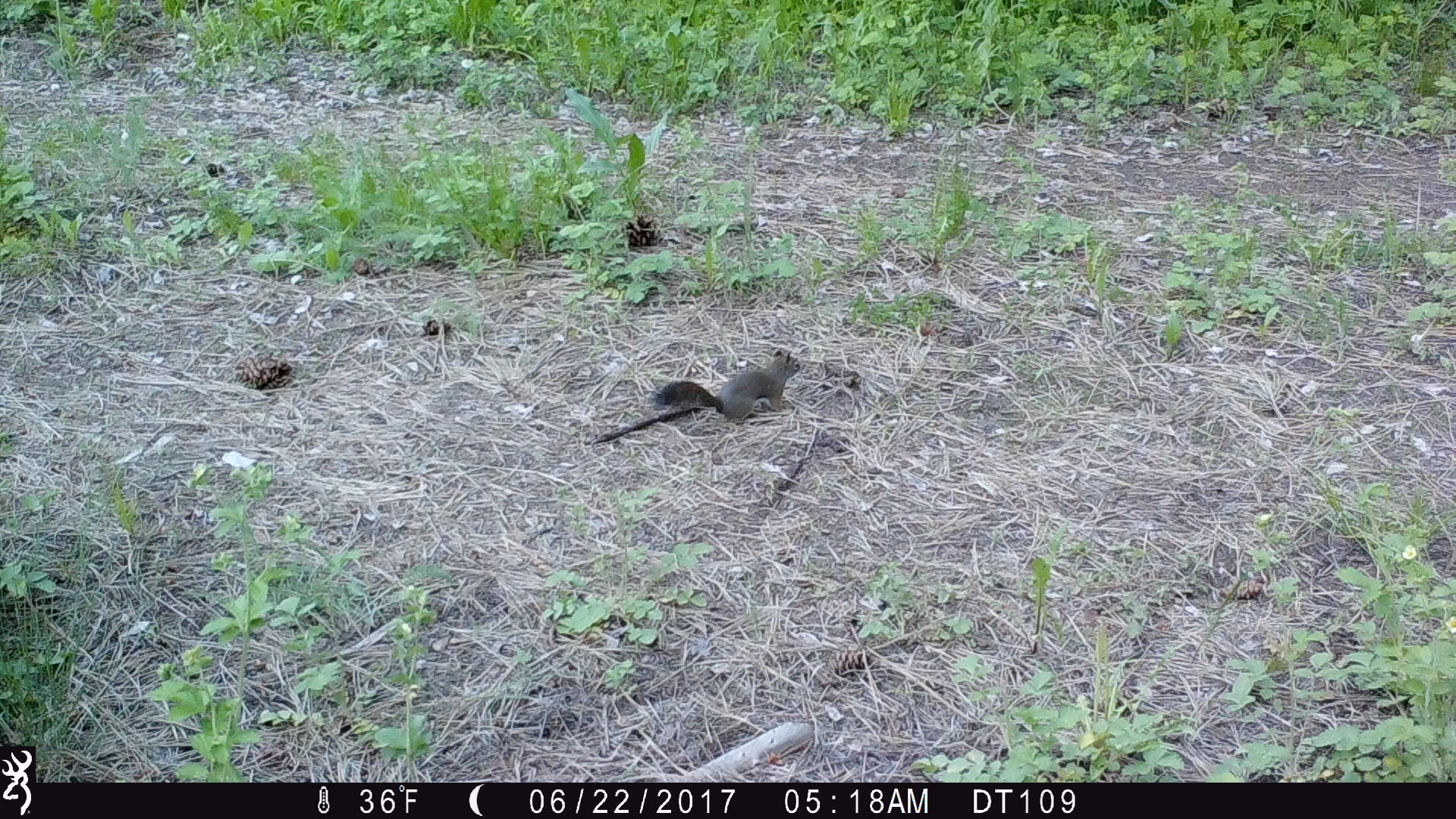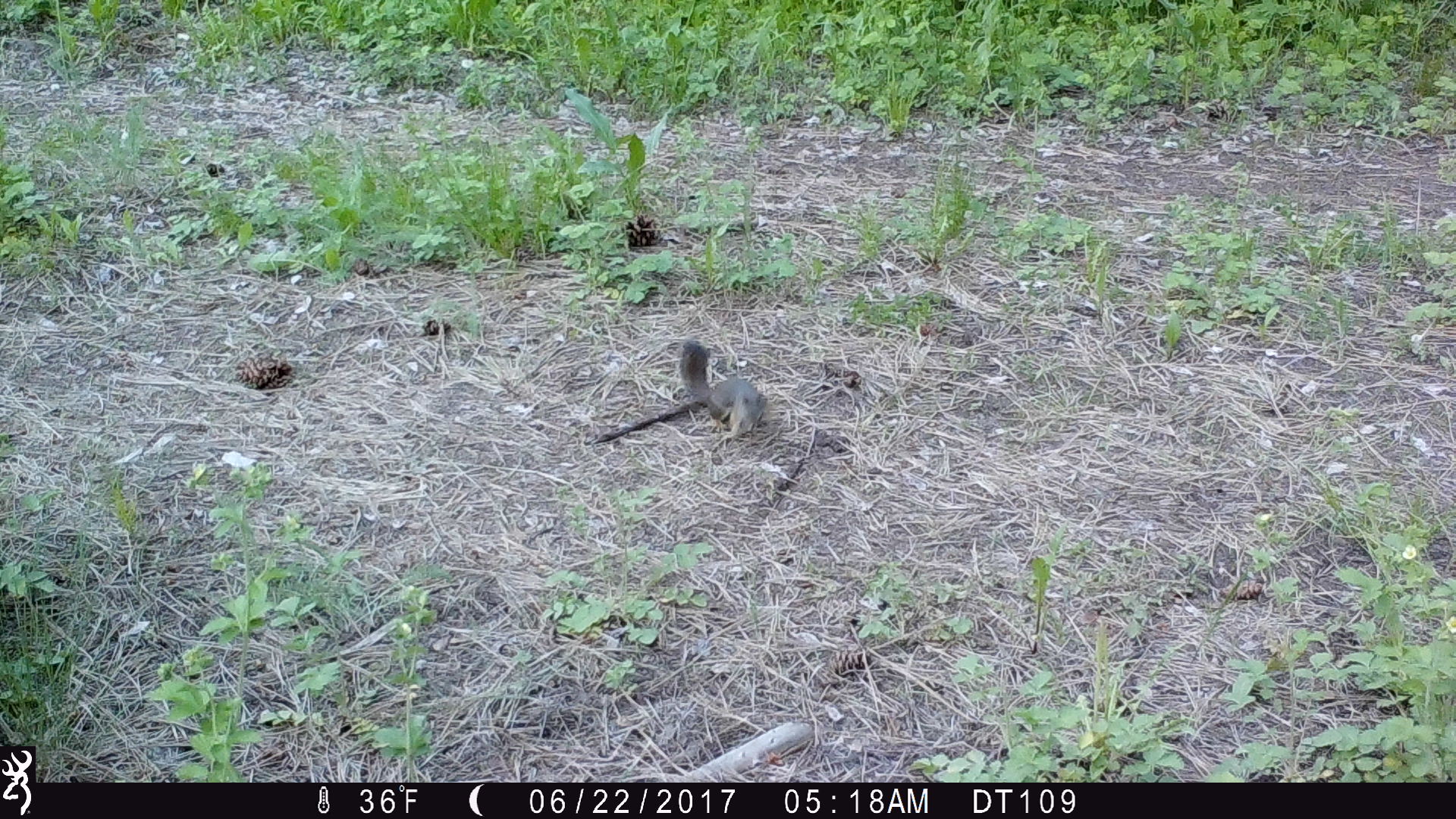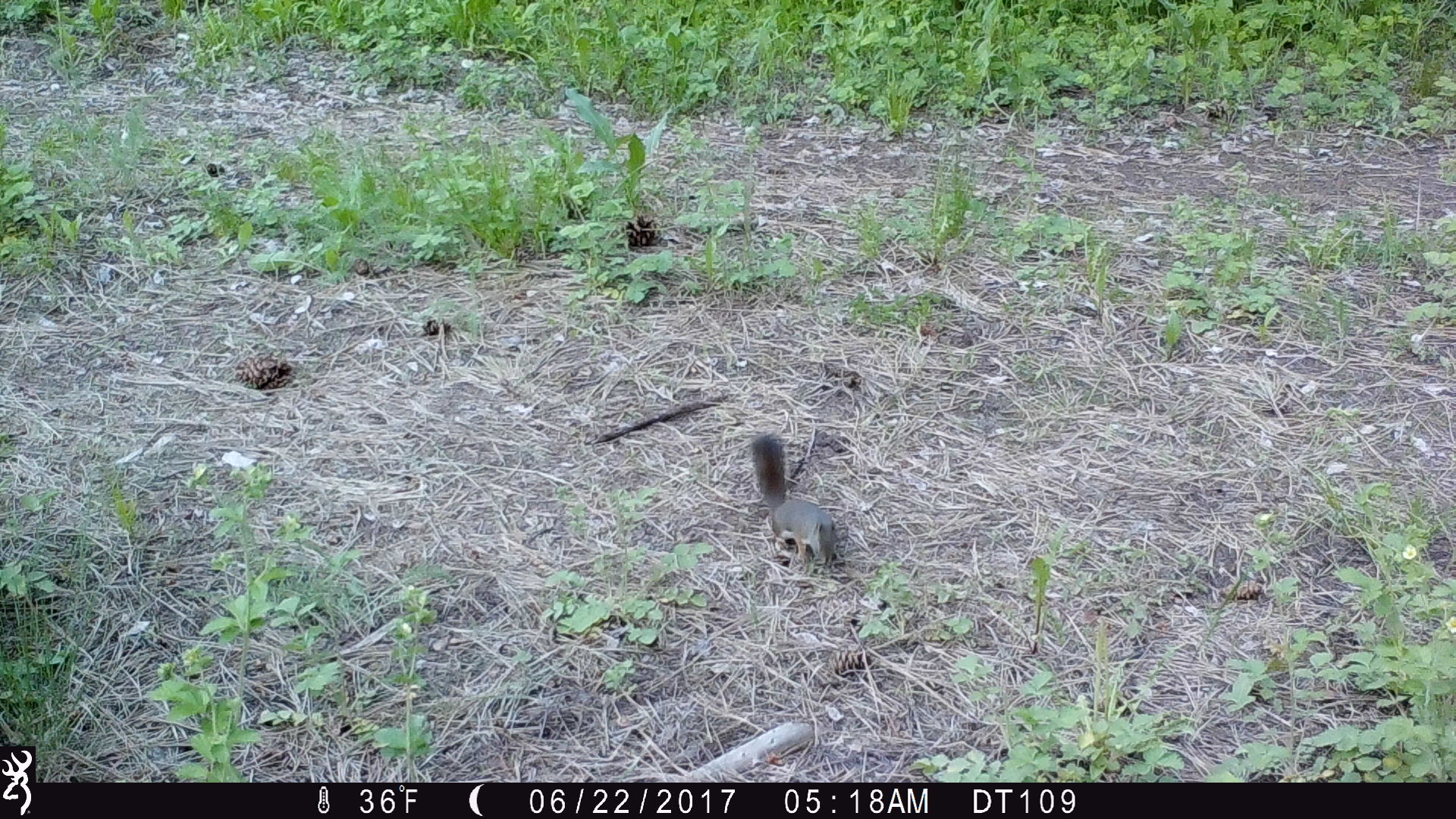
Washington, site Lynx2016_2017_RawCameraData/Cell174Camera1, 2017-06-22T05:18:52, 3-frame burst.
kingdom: Animalia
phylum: Chordata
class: Mammalia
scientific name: Mammalia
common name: small mammal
Small mammal (Mammalia). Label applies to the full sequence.